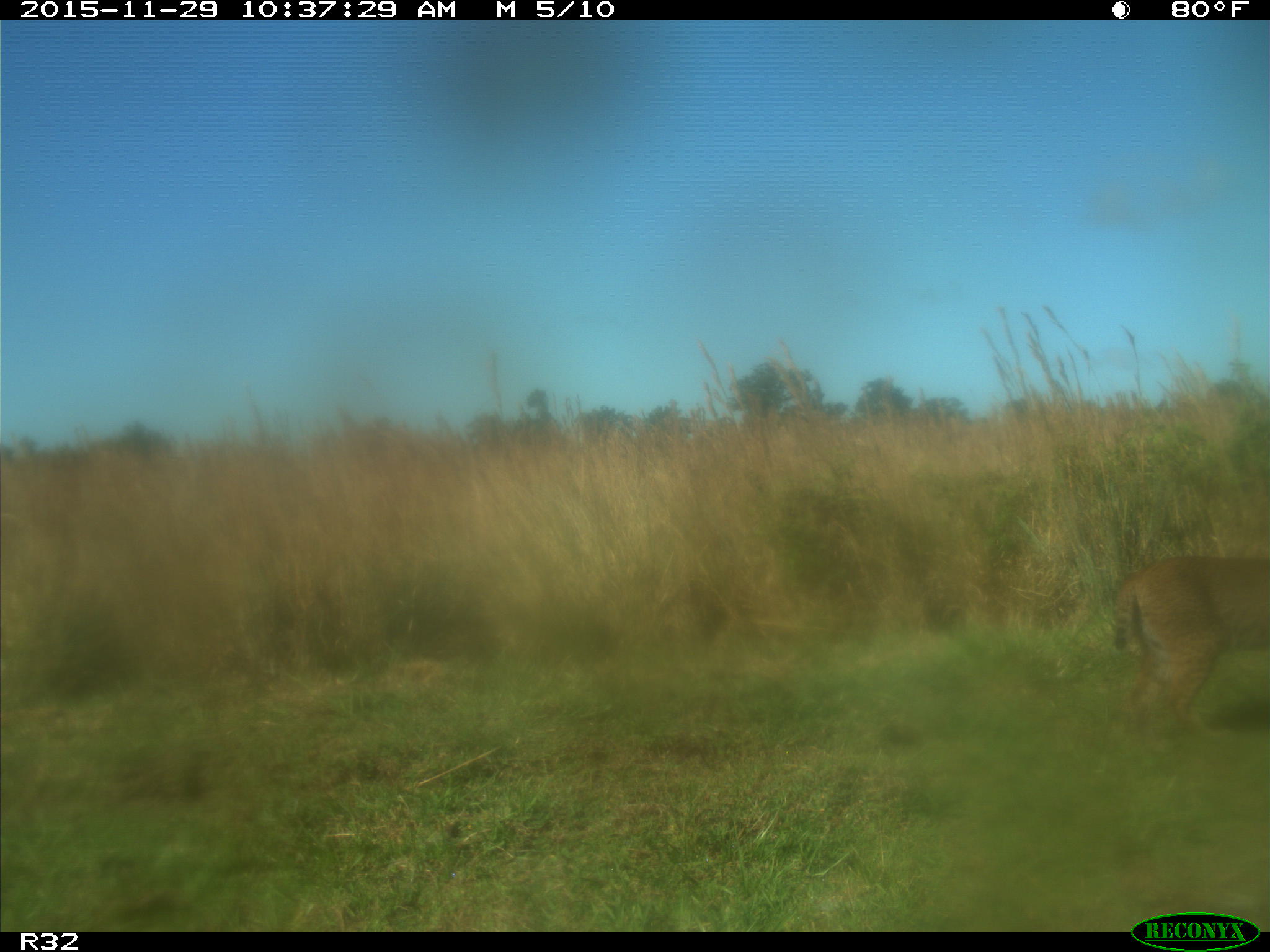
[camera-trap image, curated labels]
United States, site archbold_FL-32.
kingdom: Animalia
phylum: Chordata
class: Mammalia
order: Carnivora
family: Felidae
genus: Lynx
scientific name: Lynx rufus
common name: bobcat